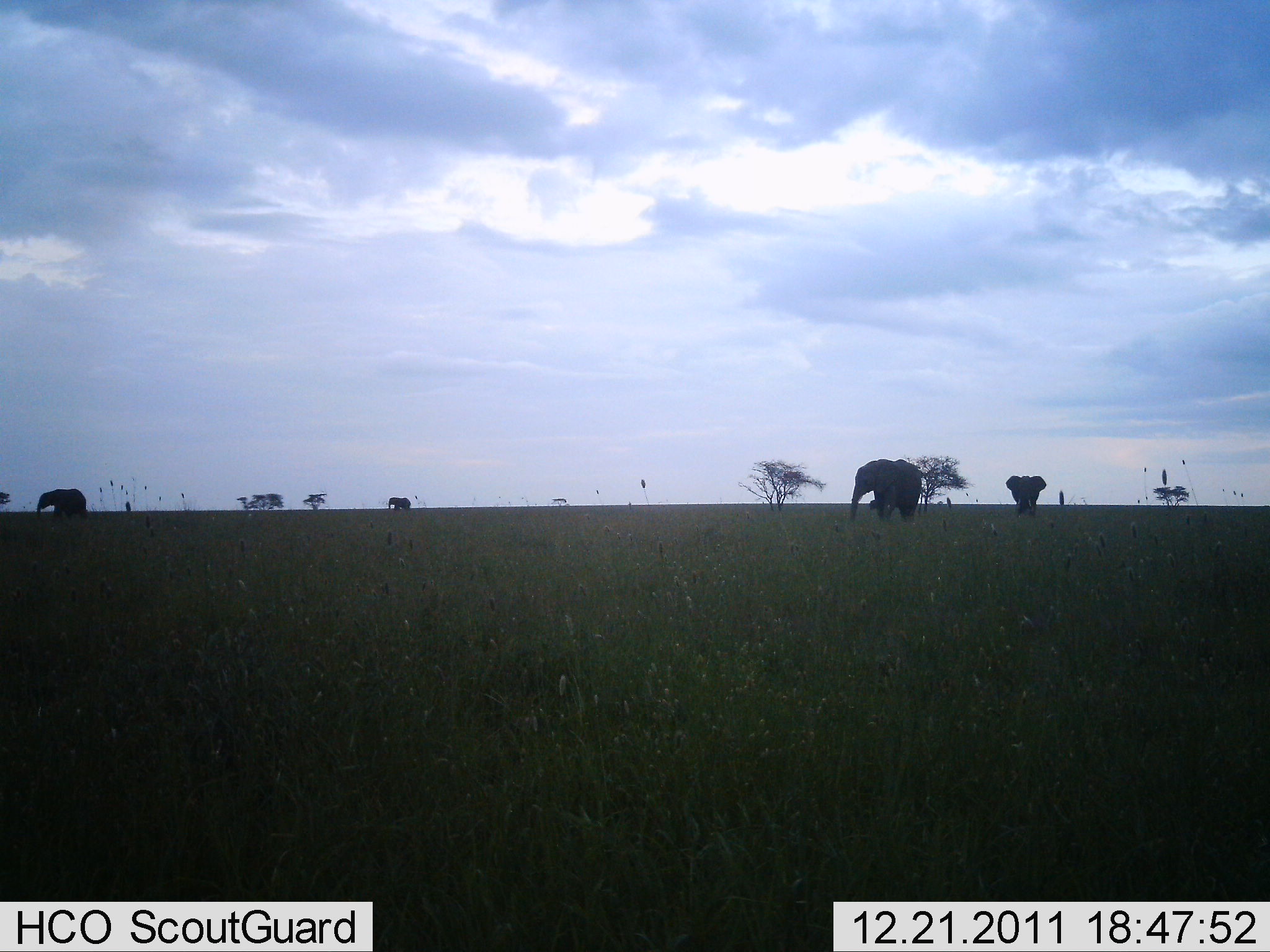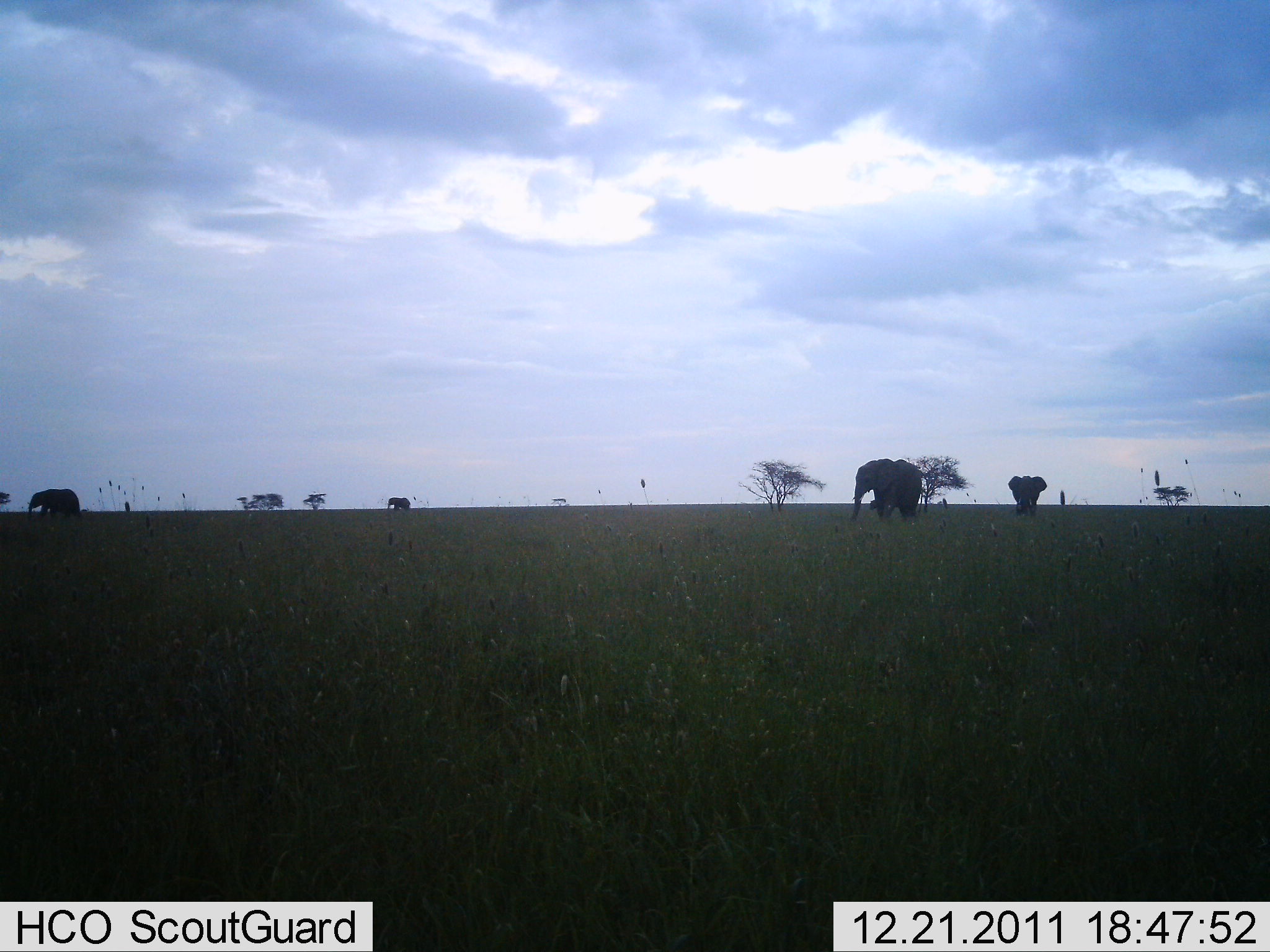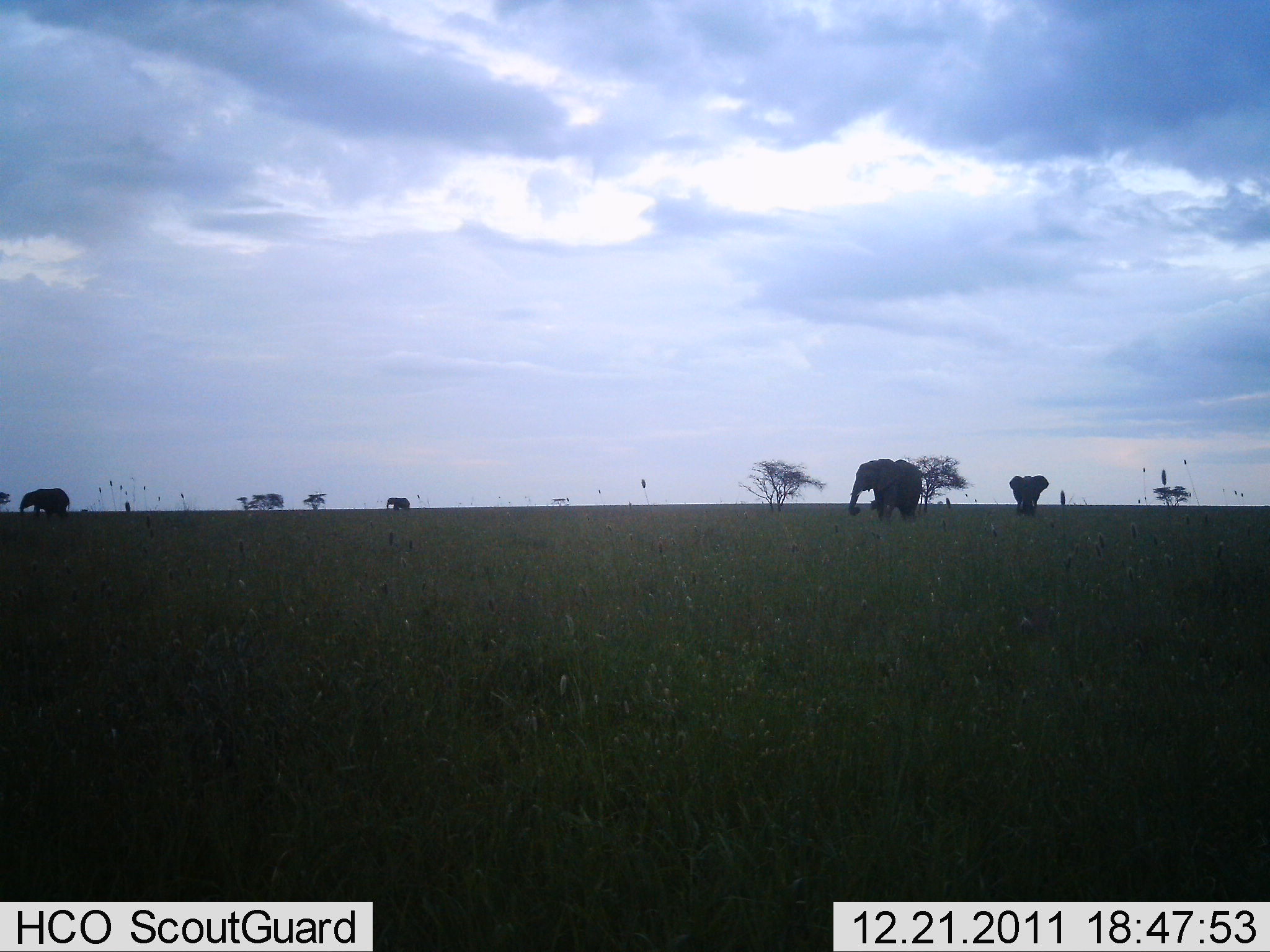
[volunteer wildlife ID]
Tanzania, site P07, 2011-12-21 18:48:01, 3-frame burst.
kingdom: Animalia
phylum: Chordata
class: Mammalia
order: Proboscidea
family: Elephantidae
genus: Loxodonta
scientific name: Loxodonta africana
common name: african bush elephant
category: elephant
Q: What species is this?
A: Elephant (african bush elephant) (Loxodonta africana).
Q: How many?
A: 4.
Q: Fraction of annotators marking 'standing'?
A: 64%.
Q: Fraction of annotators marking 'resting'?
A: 7%.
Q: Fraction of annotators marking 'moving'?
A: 57%.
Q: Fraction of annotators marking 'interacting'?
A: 0%.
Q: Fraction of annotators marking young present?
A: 0%.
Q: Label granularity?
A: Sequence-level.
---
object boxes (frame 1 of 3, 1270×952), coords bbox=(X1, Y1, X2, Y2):
animal: bbox=(850, 458, 922, 523); bbox=(1005, 475, 1047, 517); bbox=(37, 488, 87, 522); bbox=(388, 497, 411, 510)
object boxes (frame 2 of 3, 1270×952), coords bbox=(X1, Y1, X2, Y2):
animal: bbox=(849, 458, 924, 522); bbox=(28, 489, 81, 521); bbox=(1008, 474, 1047, 517); bbox=(387, 498, 410, 511)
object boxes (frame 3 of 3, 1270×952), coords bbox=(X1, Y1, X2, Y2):
animal: bbox=(848, 458, 924, 525); bbox=(1009, 474, 1050, 514); bbox=(20, 488, 70, 520); bbox=(386, 497, 410, 511)